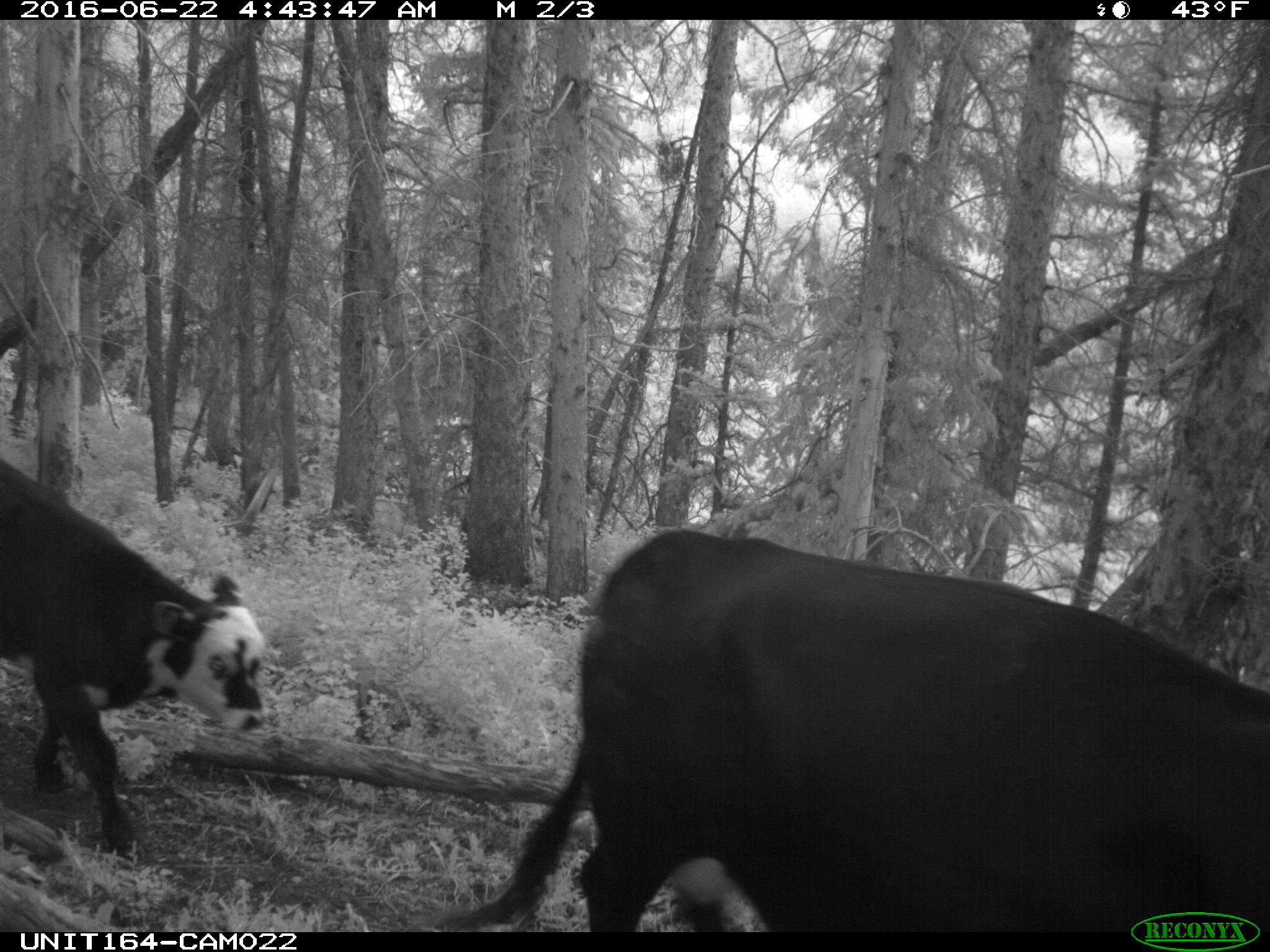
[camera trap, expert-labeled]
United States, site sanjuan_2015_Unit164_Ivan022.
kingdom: Animalia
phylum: Chordata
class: Mammalia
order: Artiodactyla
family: Bovidae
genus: Bos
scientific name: Bos taurus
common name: domestic cow